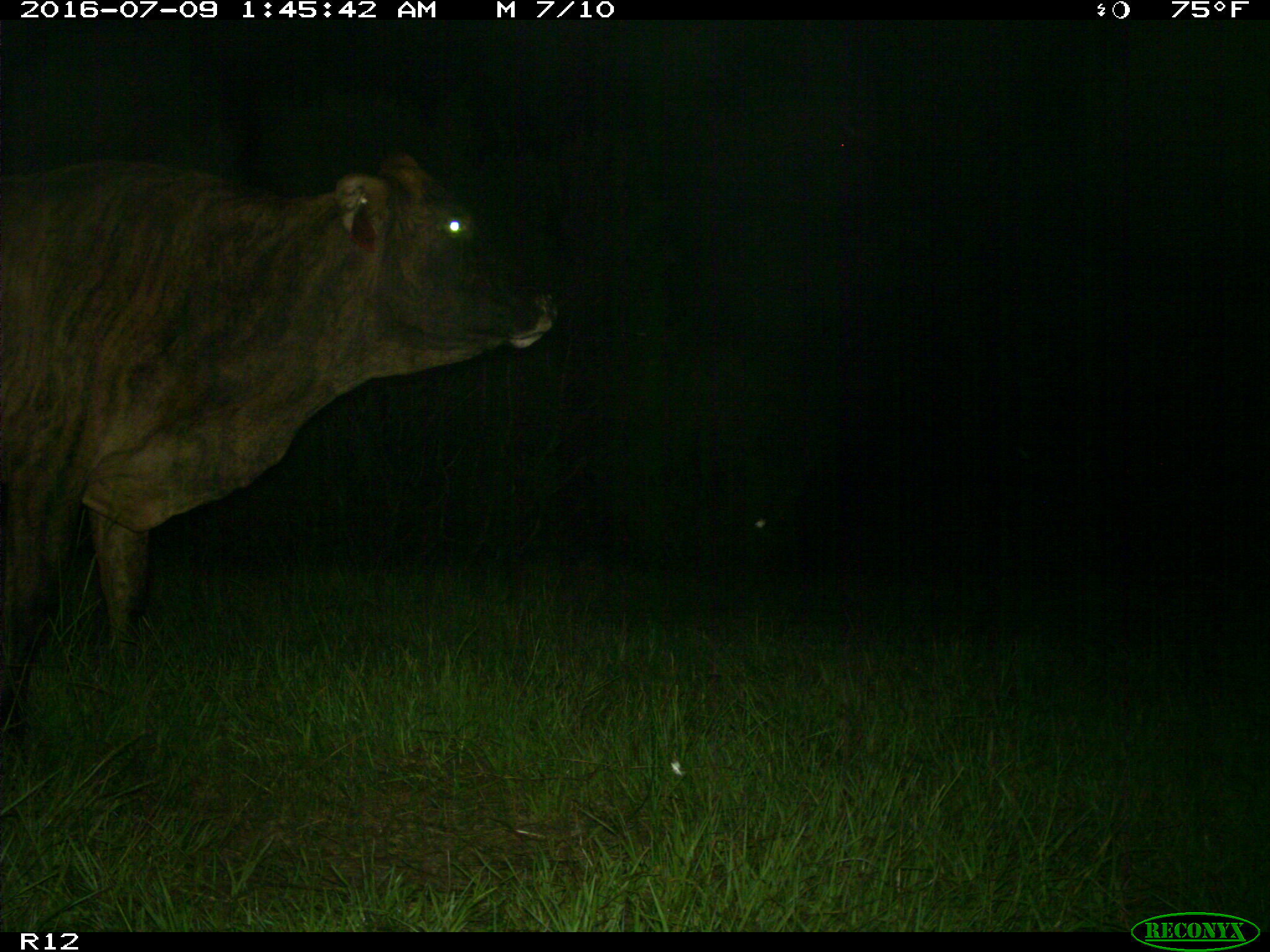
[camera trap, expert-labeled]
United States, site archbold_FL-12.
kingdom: Animalia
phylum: Chordata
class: Mammalia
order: Artiodactyla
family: Bovidae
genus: Bos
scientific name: Bos taurus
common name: domestic cow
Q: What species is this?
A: Bos taurus (domestic cow).